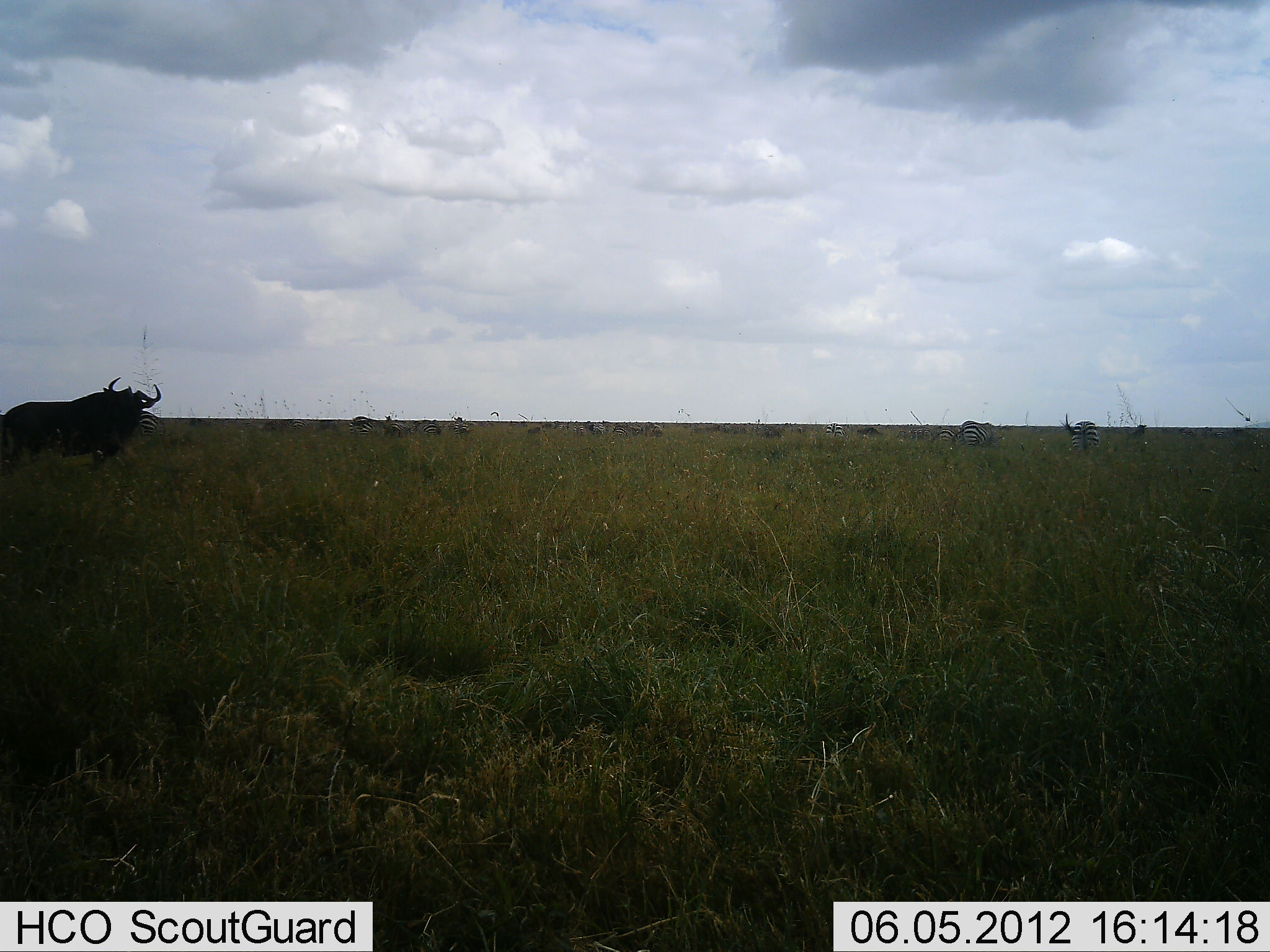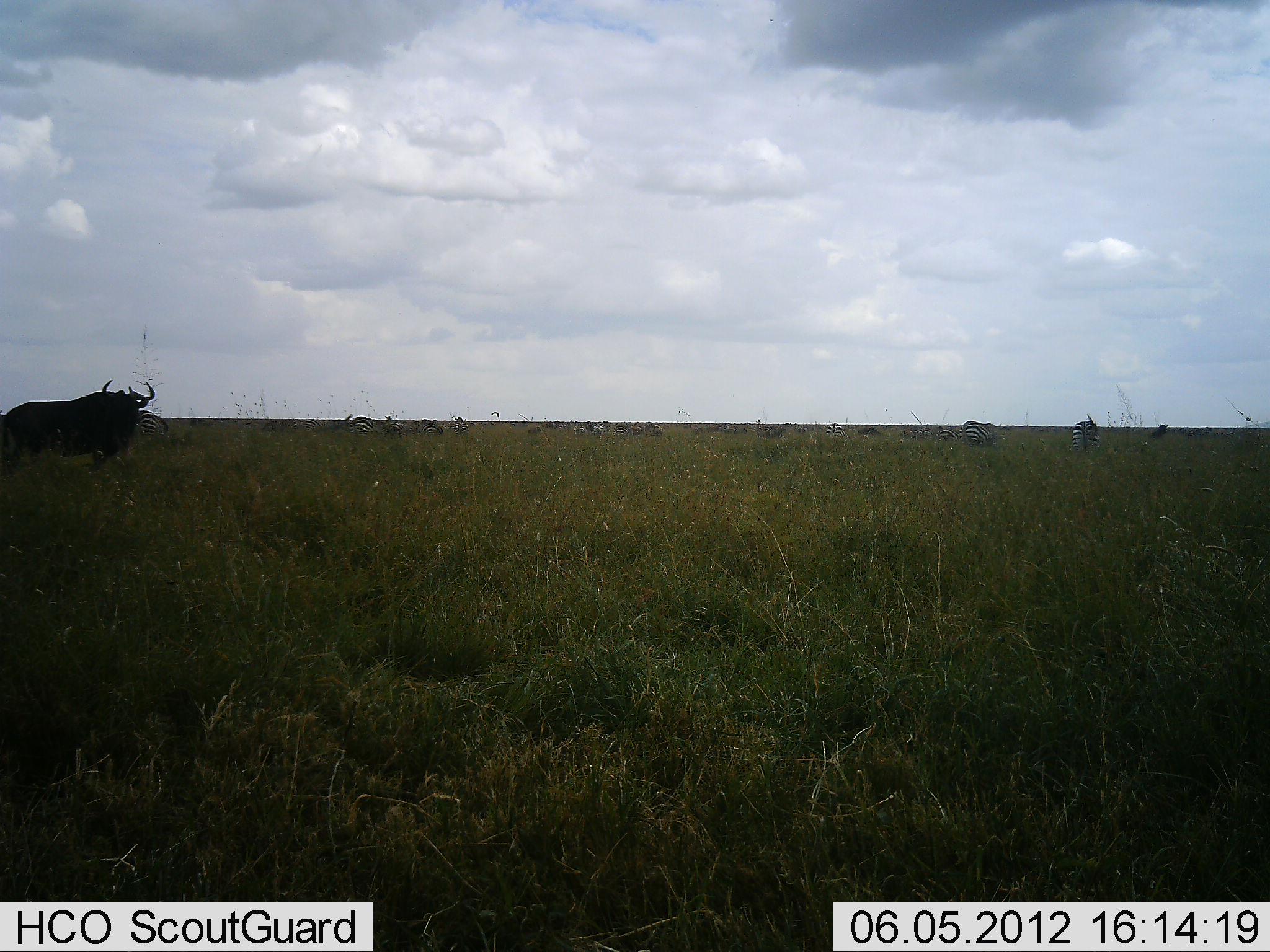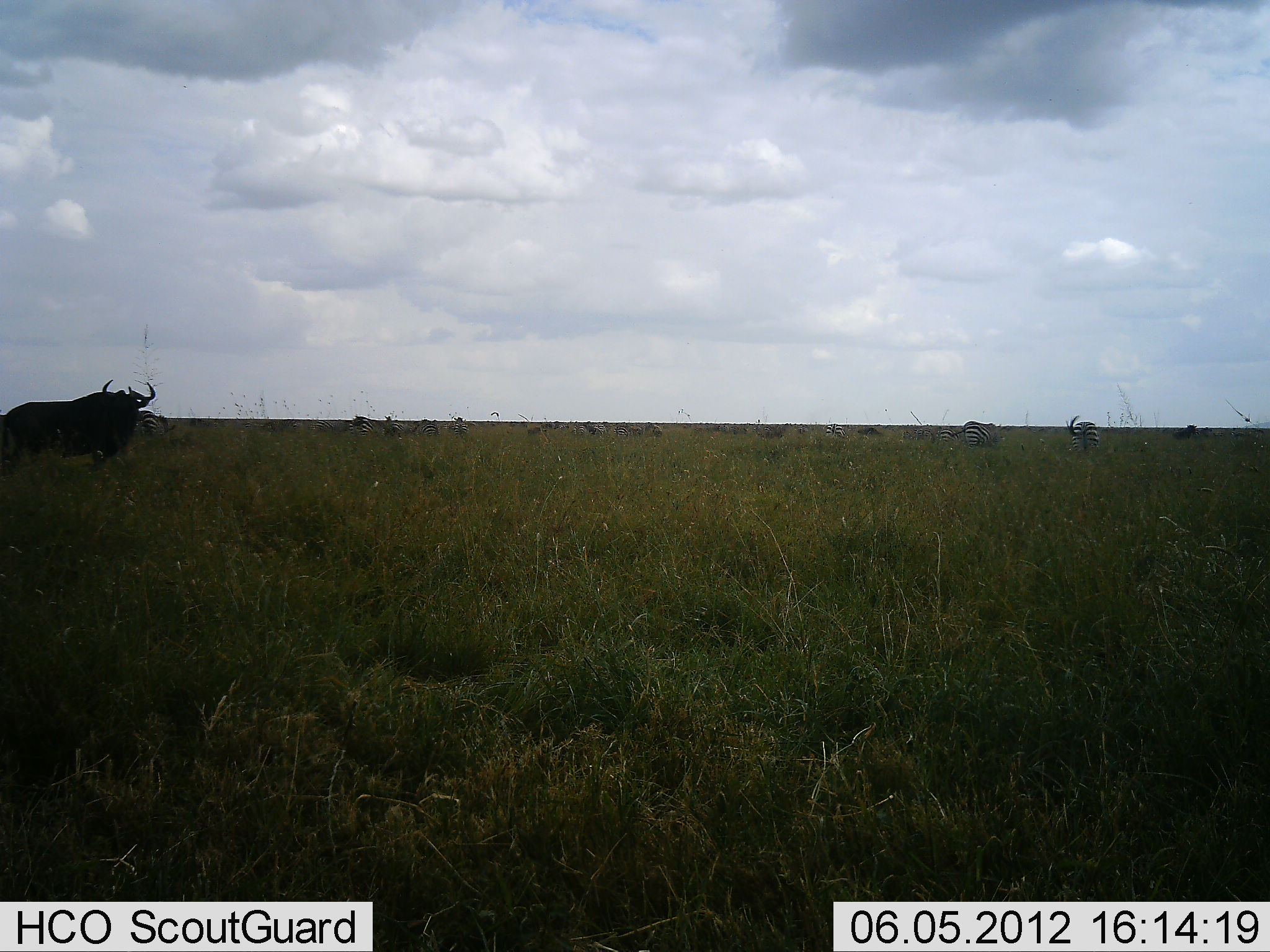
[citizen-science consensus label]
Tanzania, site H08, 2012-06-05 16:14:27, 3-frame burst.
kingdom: Animalia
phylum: Chordata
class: Mammalia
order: Artiodactyla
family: Bovidae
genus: Connochaetes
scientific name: Connochaetes taurinus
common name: blue wildebeest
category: wildebeest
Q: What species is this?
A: Wildebeest (blue wildebeest) (Connochaetes taurinus).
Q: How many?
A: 1.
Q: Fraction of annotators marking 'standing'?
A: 85%.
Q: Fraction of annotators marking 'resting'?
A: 0%.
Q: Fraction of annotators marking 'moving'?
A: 38%.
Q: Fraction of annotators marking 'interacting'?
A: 0%.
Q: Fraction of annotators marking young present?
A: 0%.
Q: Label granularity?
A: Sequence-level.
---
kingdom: Animalia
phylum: Chordata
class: Mammalia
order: Perissodactyla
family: Equidae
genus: Equus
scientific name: Equus quagga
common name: plains zebra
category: zebra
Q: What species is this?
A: Zebra (plains zebra) (Equus quagga).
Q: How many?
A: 10.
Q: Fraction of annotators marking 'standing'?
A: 62%.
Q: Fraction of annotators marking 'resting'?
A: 0%.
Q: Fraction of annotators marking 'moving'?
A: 15%.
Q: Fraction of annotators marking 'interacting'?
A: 0%.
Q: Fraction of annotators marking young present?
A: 0%.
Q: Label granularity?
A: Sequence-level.